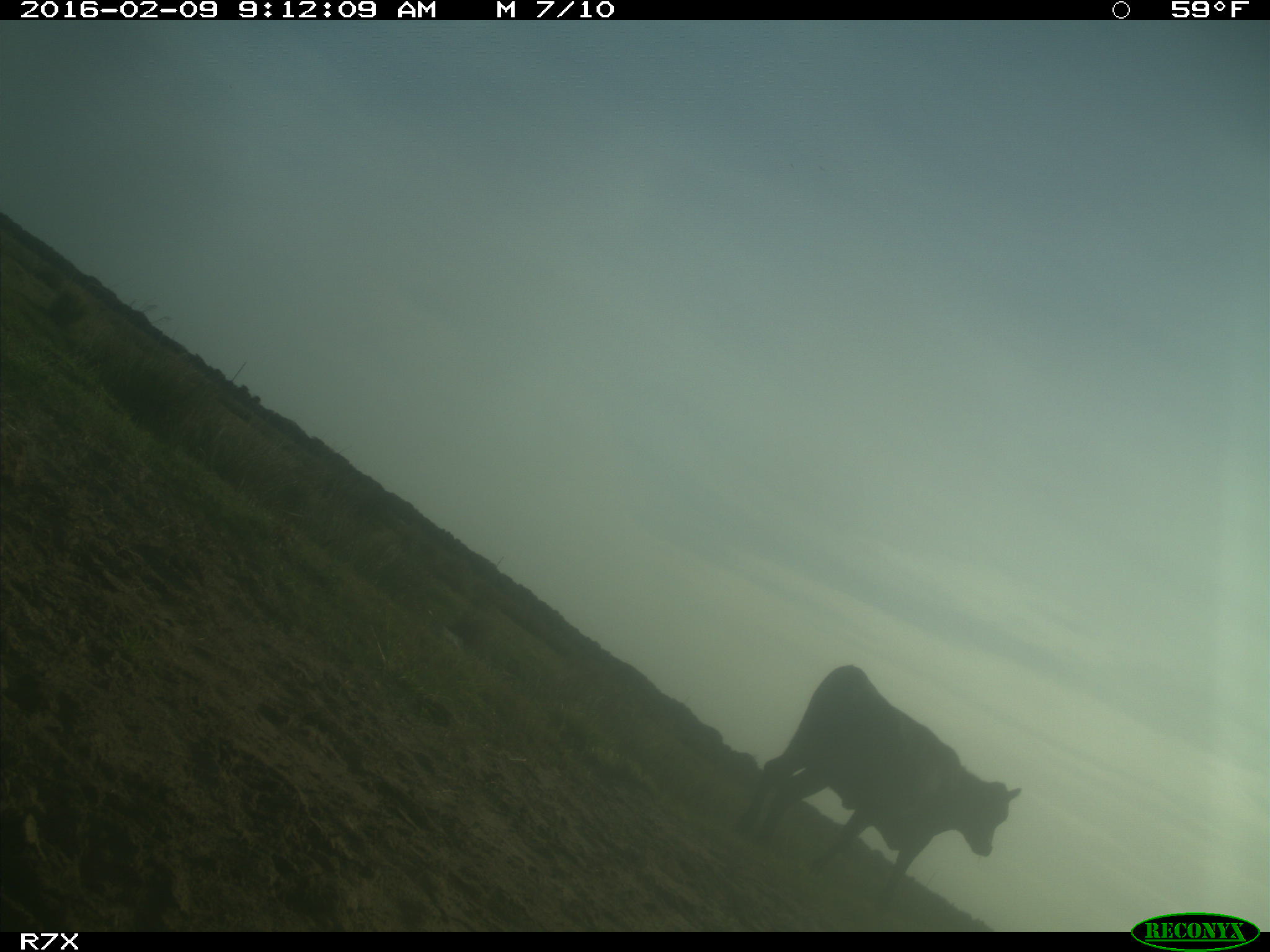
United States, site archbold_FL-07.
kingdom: Animalia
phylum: Chordata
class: Mammalia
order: Artiodactyla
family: Bovidae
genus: Bos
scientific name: Bos taurus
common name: domestic cow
Bos taurus (domestic cow).